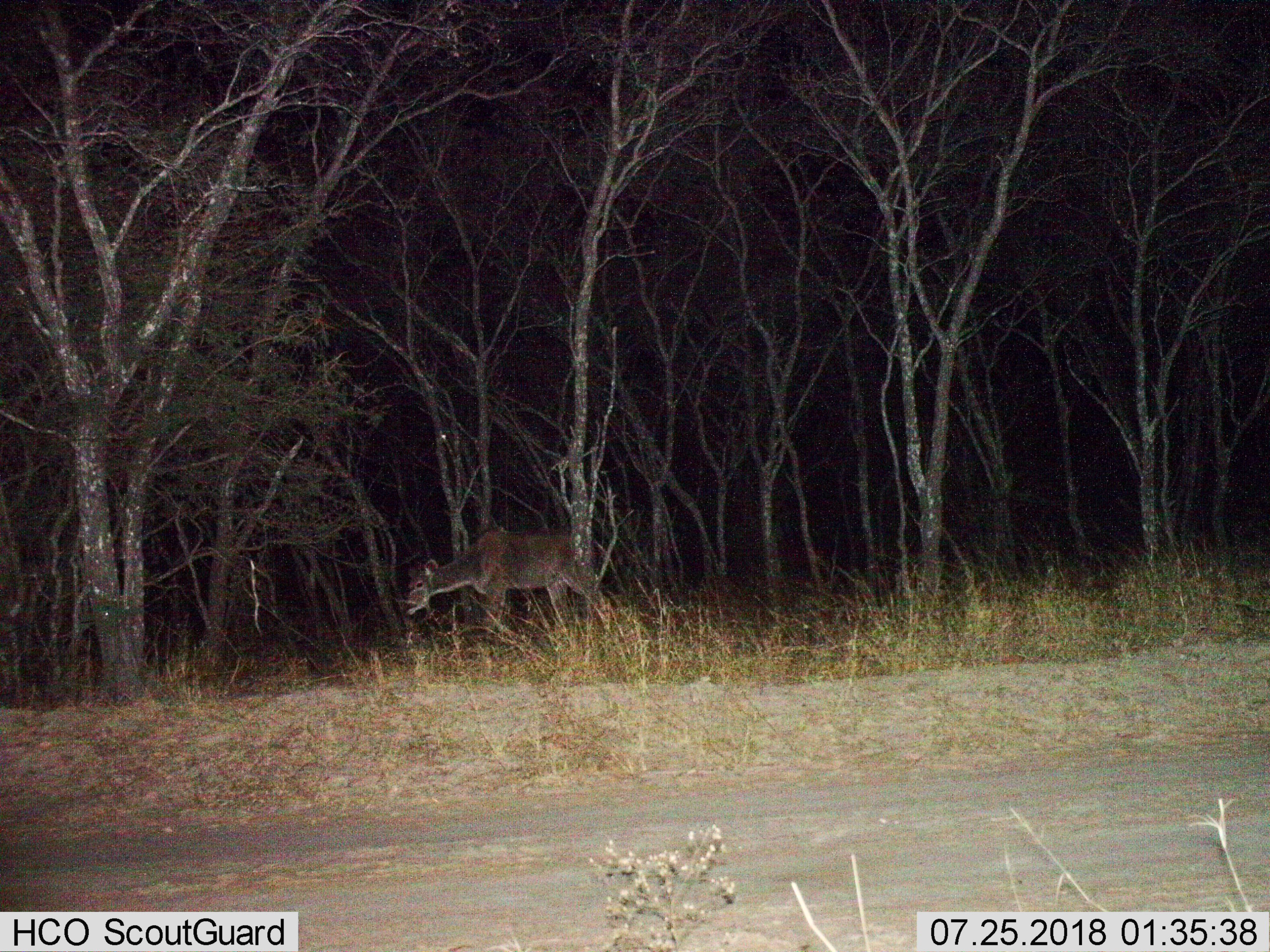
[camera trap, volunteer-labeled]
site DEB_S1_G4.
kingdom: Animalia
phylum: Chordata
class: Mammalia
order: Artiodactyla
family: Bovidae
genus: Tragelaphus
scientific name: Tragelaphus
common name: kudu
Kudu (Tragelaphus), count 1. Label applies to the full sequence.